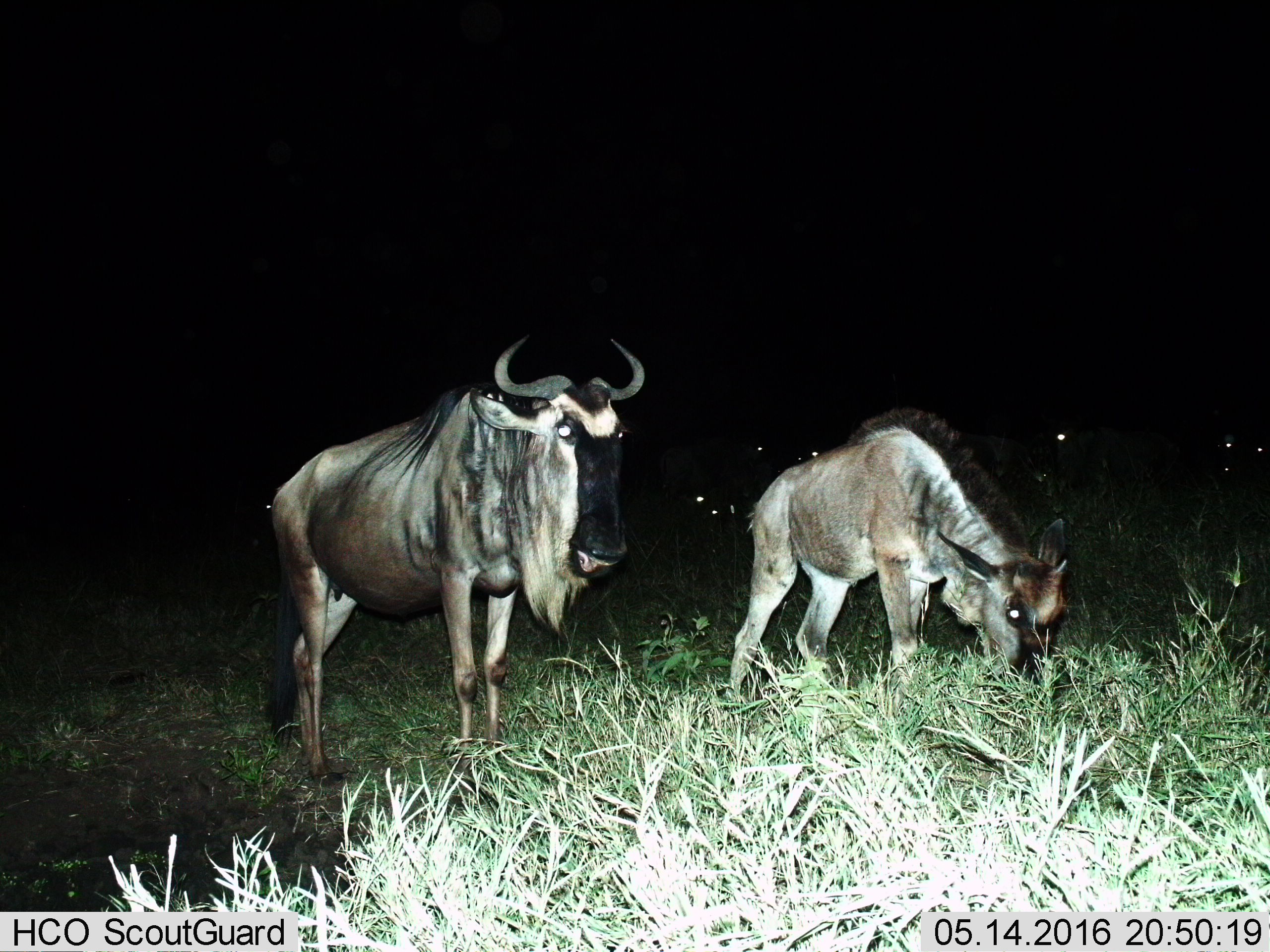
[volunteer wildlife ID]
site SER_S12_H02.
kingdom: Animalia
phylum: Chordata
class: Mammalia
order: Artiodactyla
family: Bovidae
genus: Connochaetes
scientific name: Connochaetes taurinus taurinus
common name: blue wildebeest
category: wildebeestblue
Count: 11-50.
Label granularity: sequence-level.